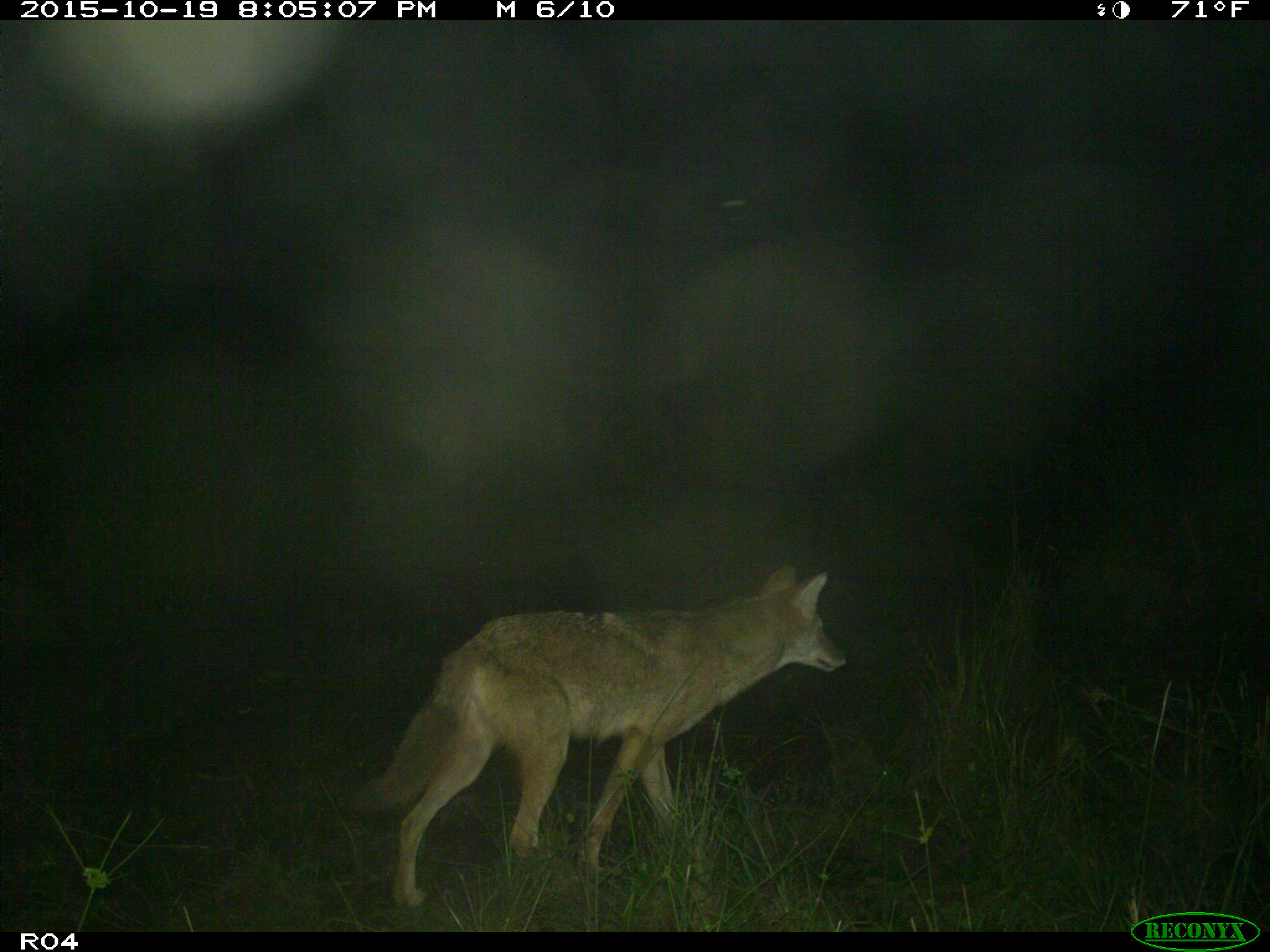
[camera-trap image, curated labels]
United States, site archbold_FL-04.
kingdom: Animalia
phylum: Chordata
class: Mammalia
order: Carnivora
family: Canidae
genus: Canis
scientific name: Canis latrans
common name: coyote